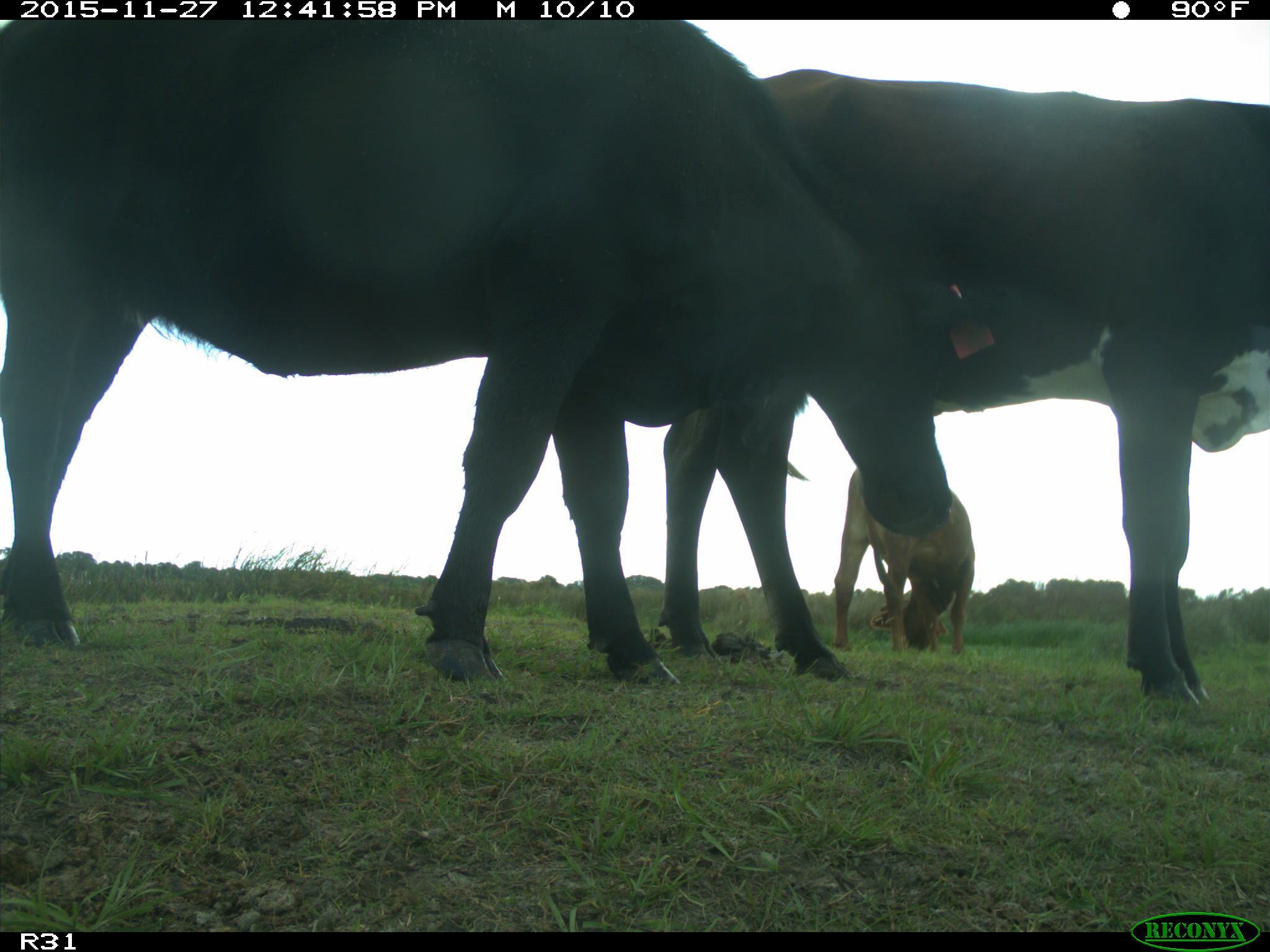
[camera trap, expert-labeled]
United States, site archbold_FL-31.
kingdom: Animalia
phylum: Chordata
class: Mammalia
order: Artiodactyla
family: Bovidae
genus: Bos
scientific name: Bos taurus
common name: domestic cow